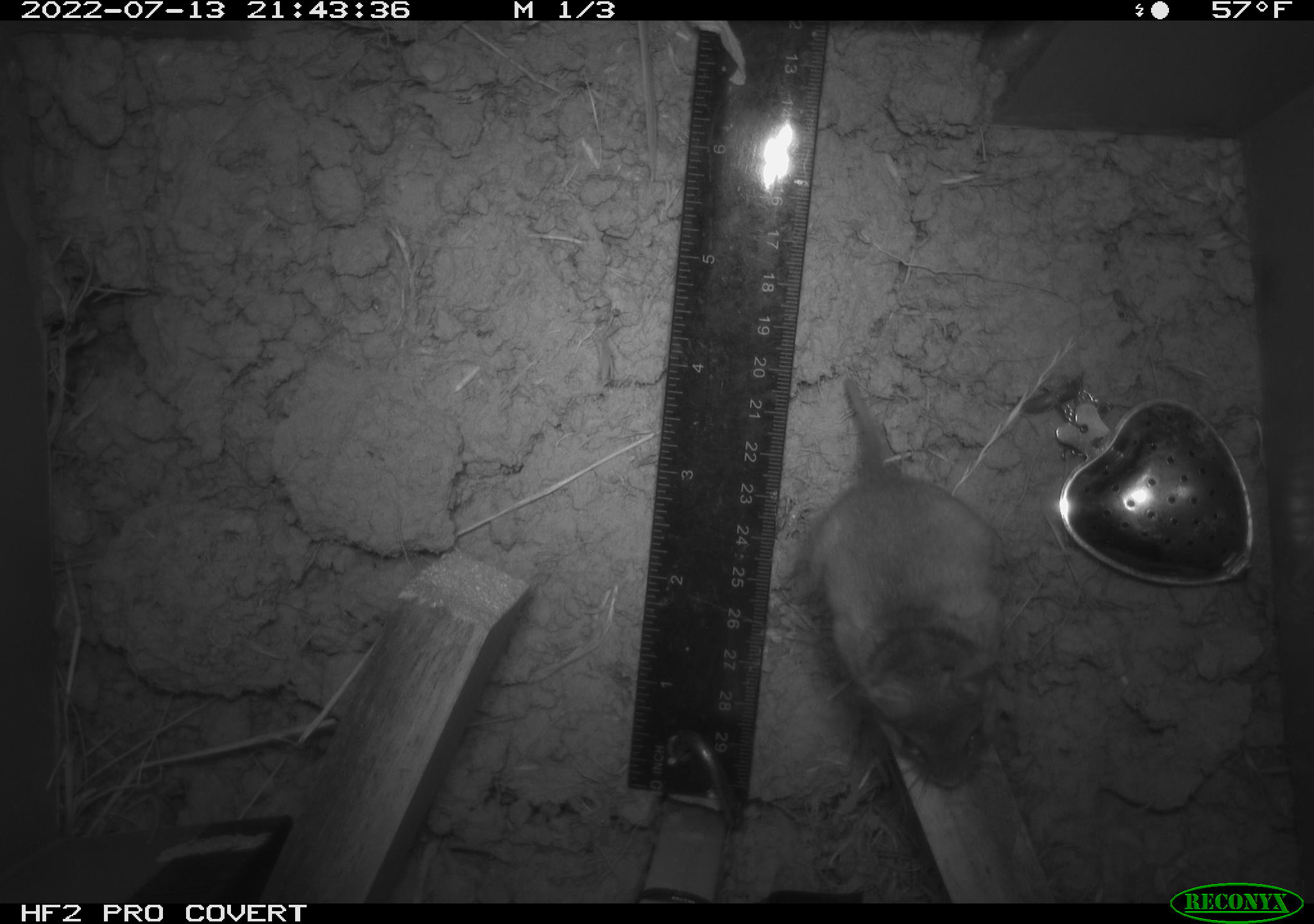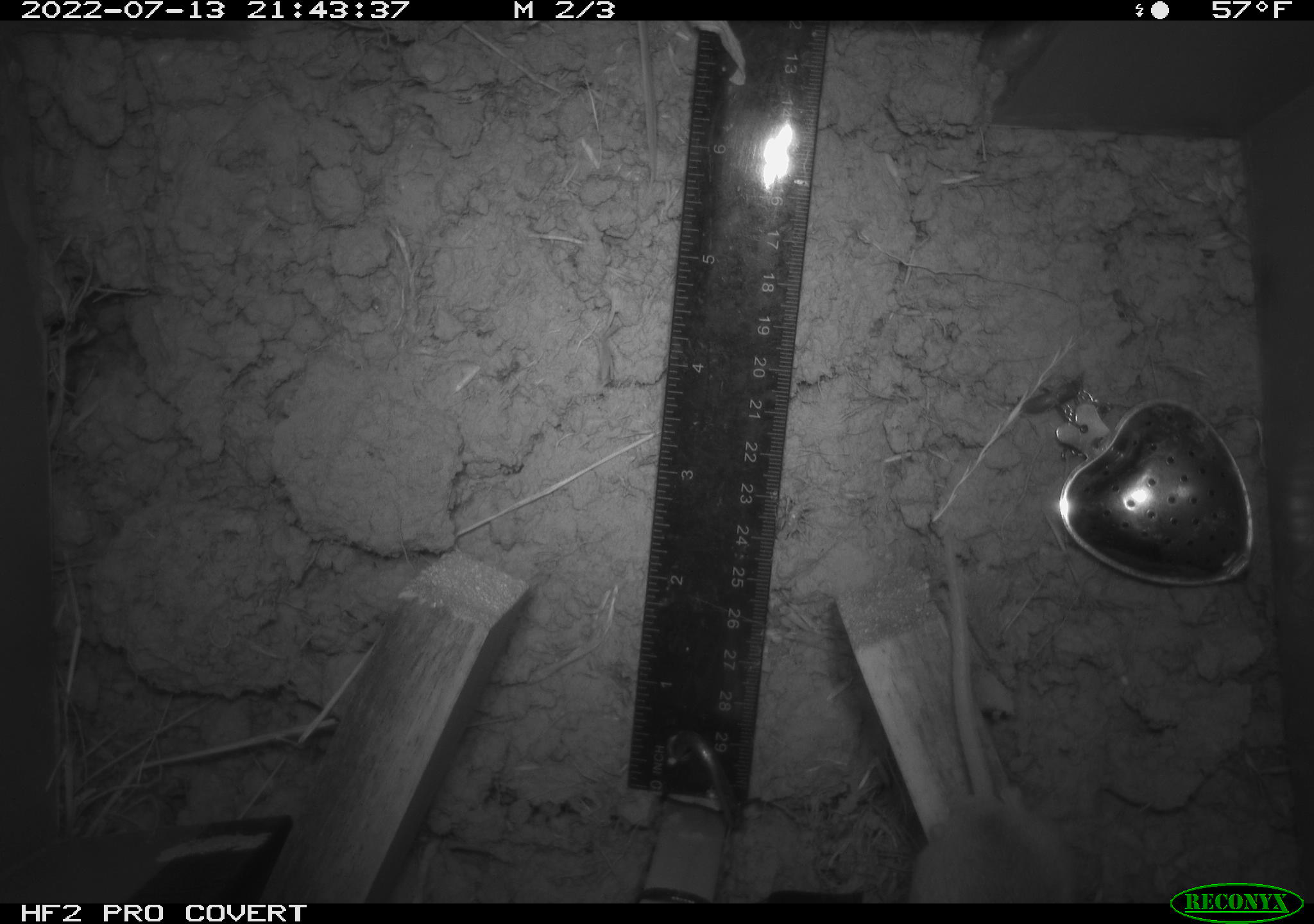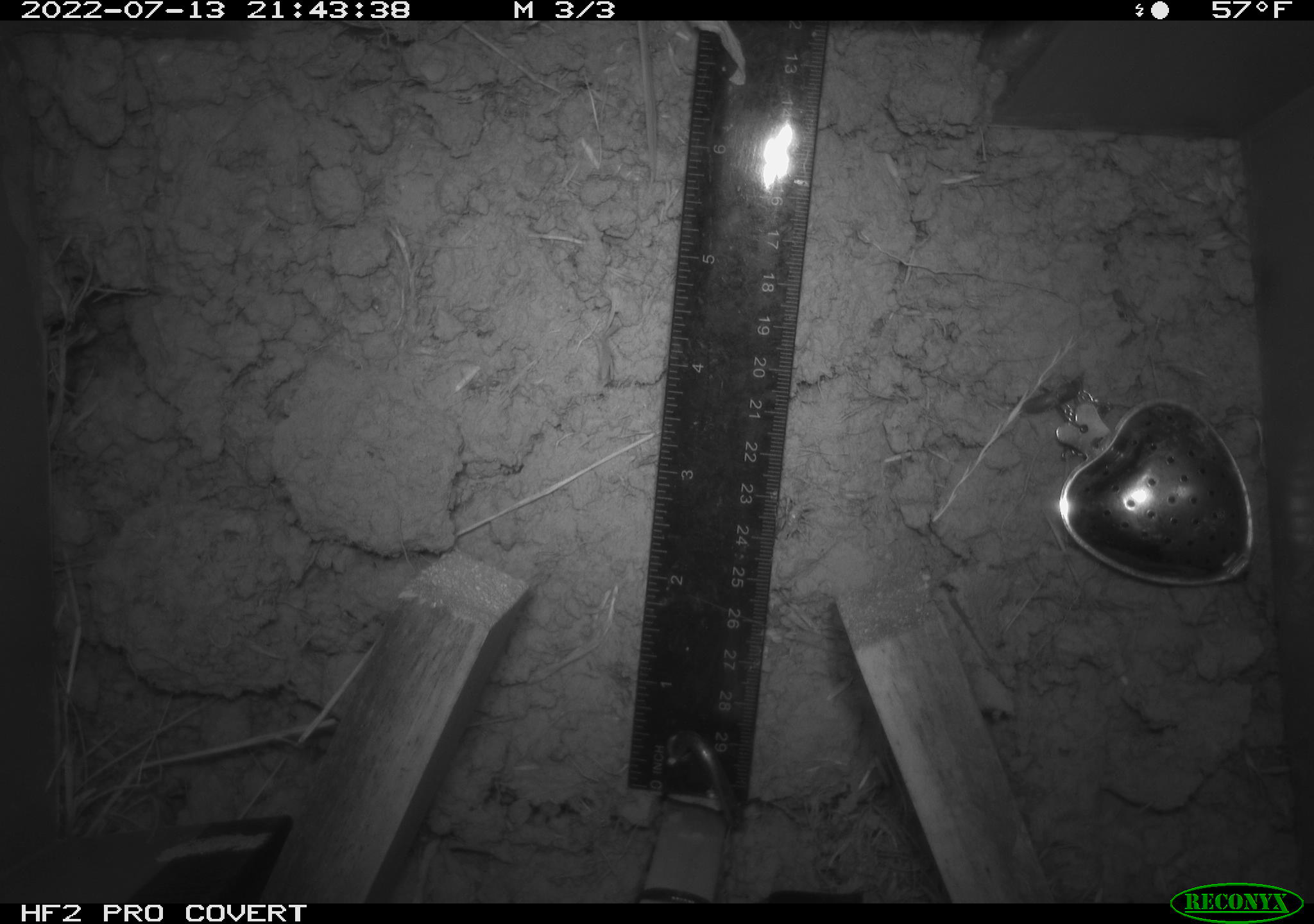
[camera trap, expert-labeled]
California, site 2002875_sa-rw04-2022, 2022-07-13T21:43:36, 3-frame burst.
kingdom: Animalia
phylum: Chordata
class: Mammalia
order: Rodentia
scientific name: Rodentia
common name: mouse species